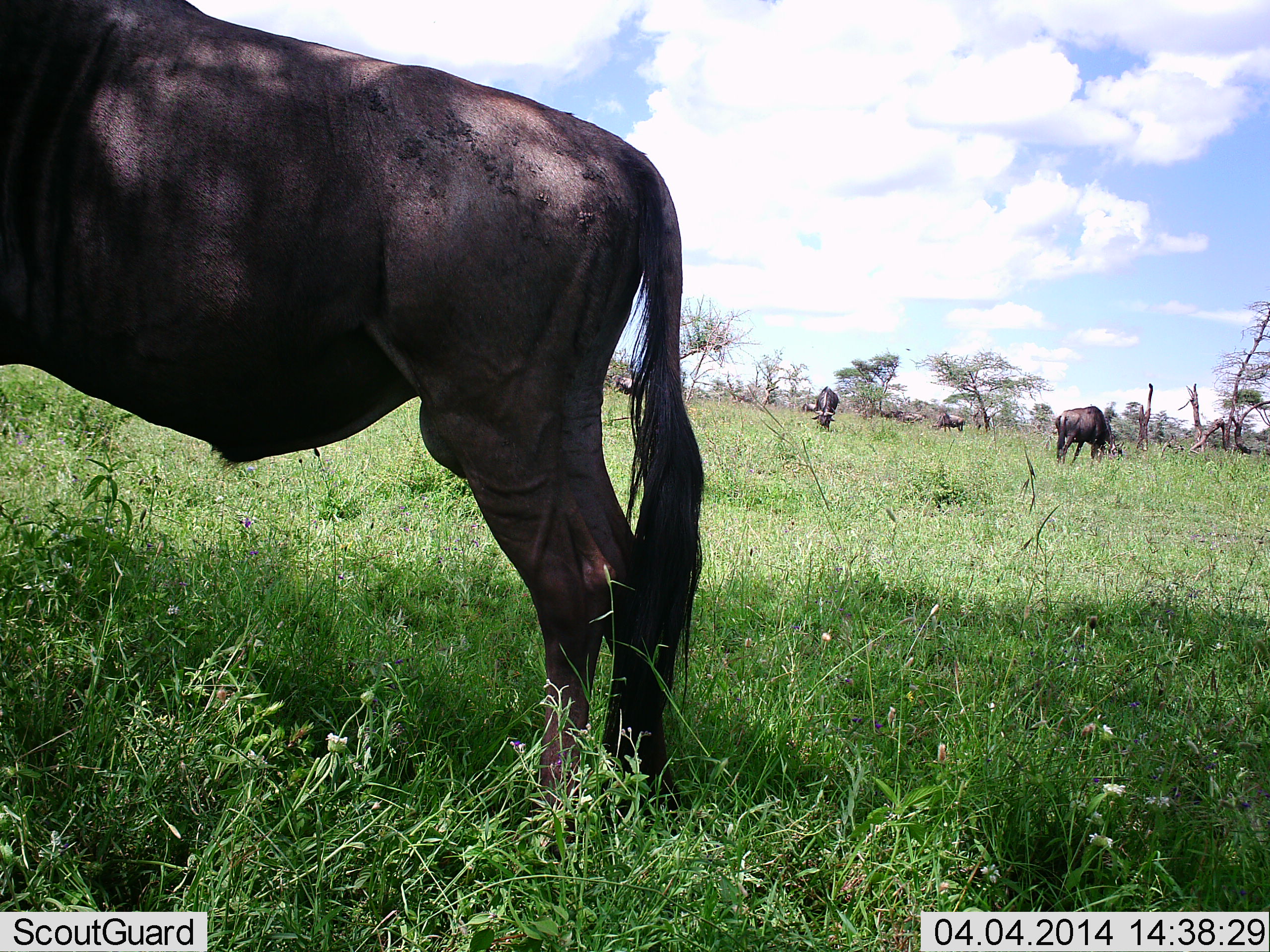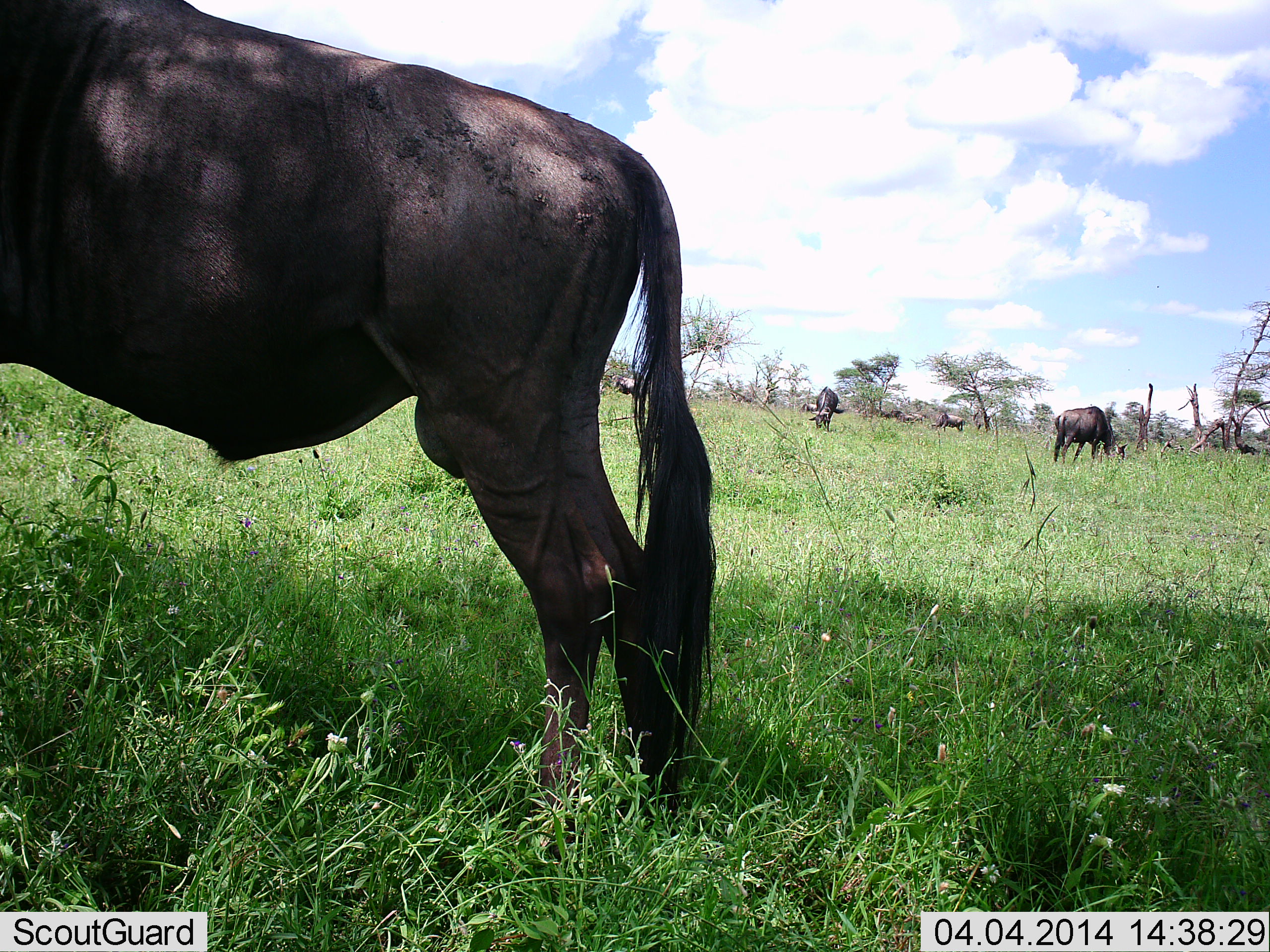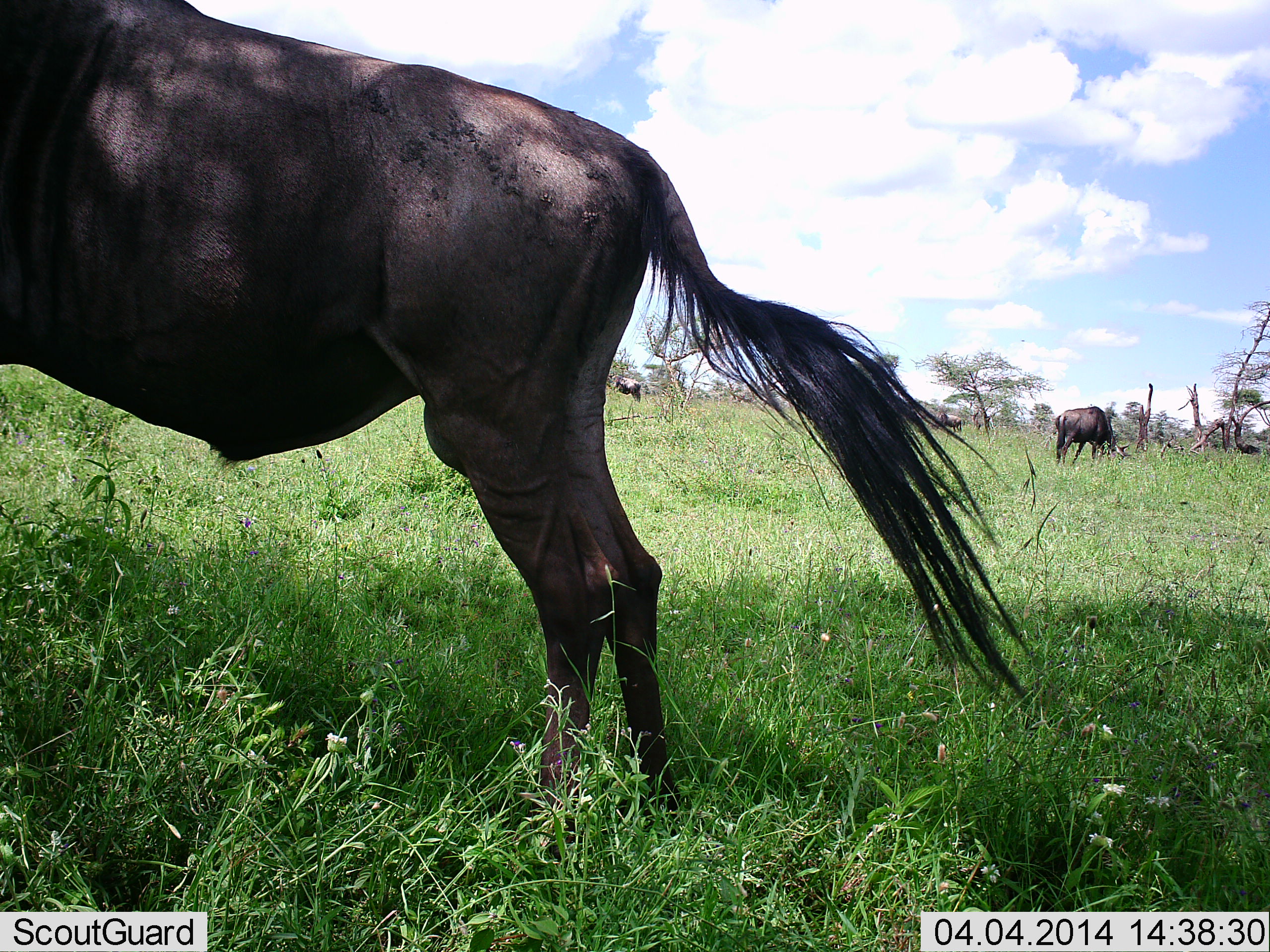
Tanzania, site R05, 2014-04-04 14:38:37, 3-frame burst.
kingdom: Animalia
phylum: Chordata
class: Mammalia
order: Artiodactyla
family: Bovidae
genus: Connochaetes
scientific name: Connochaetes taurinus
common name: blue wildebeest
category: wildebeest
Wildebeest (blue wildebeest) (Connochaetes taurinus), count 6. Behavior (volunteer vote fractions): standing 82%, resting 0%, moving 9%, interacting 0%. Young present (vote fraction): 0%. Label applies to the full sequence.